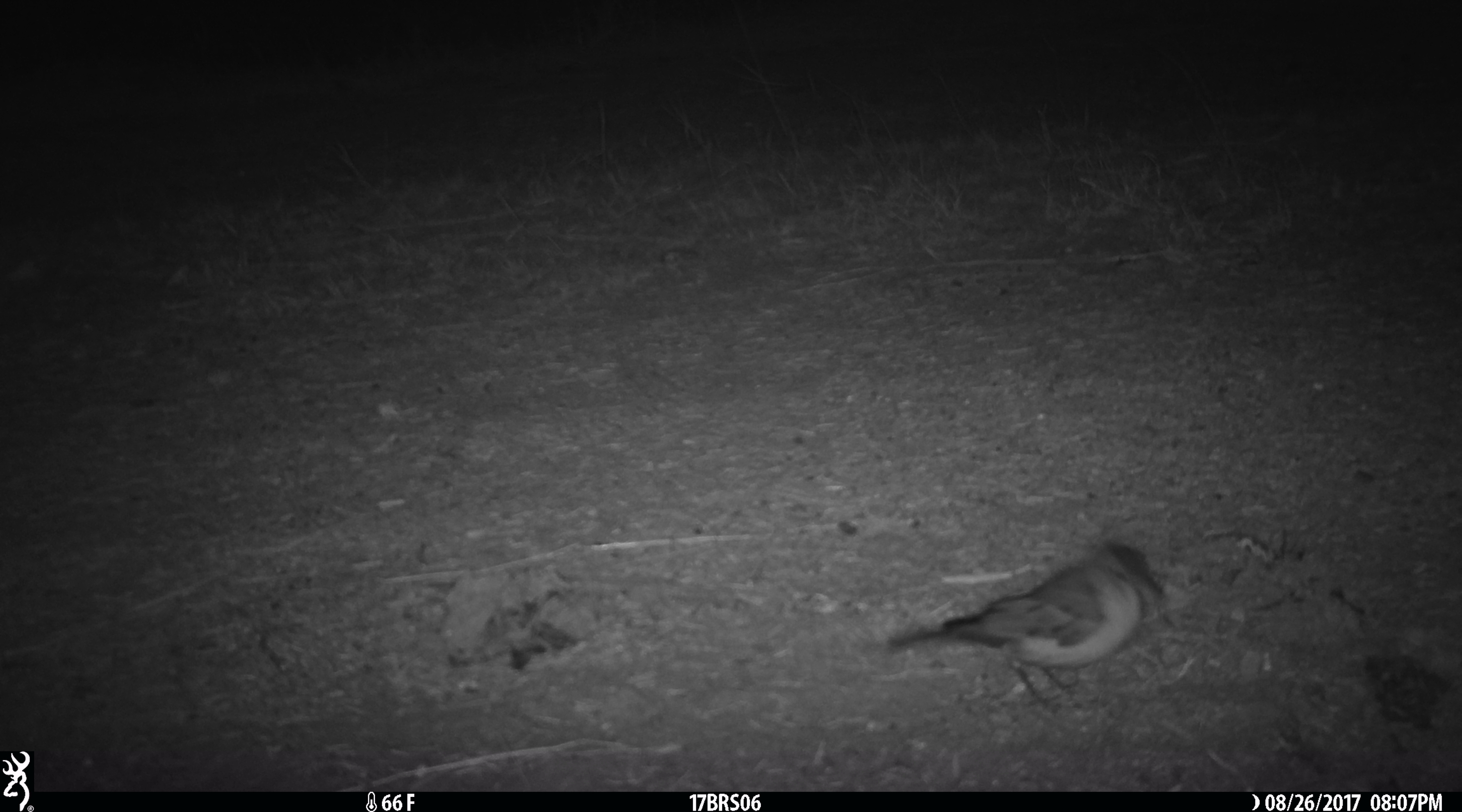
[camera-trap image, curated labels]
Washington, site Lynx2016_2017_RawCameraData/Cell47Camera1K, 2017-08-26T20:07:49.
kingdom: Animalia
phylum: Chordata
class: Aves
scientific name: Aves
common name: birds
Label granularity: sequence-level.